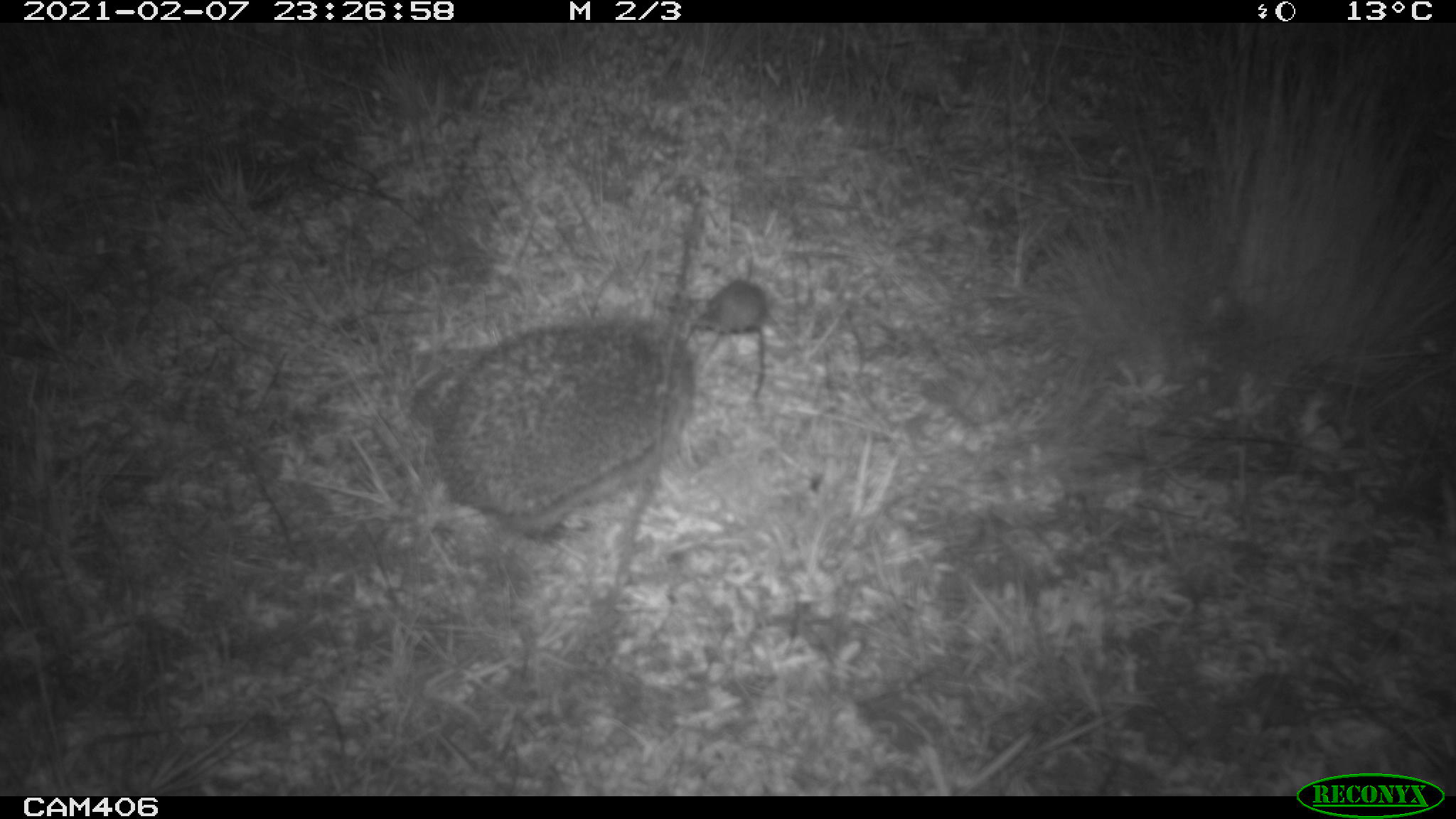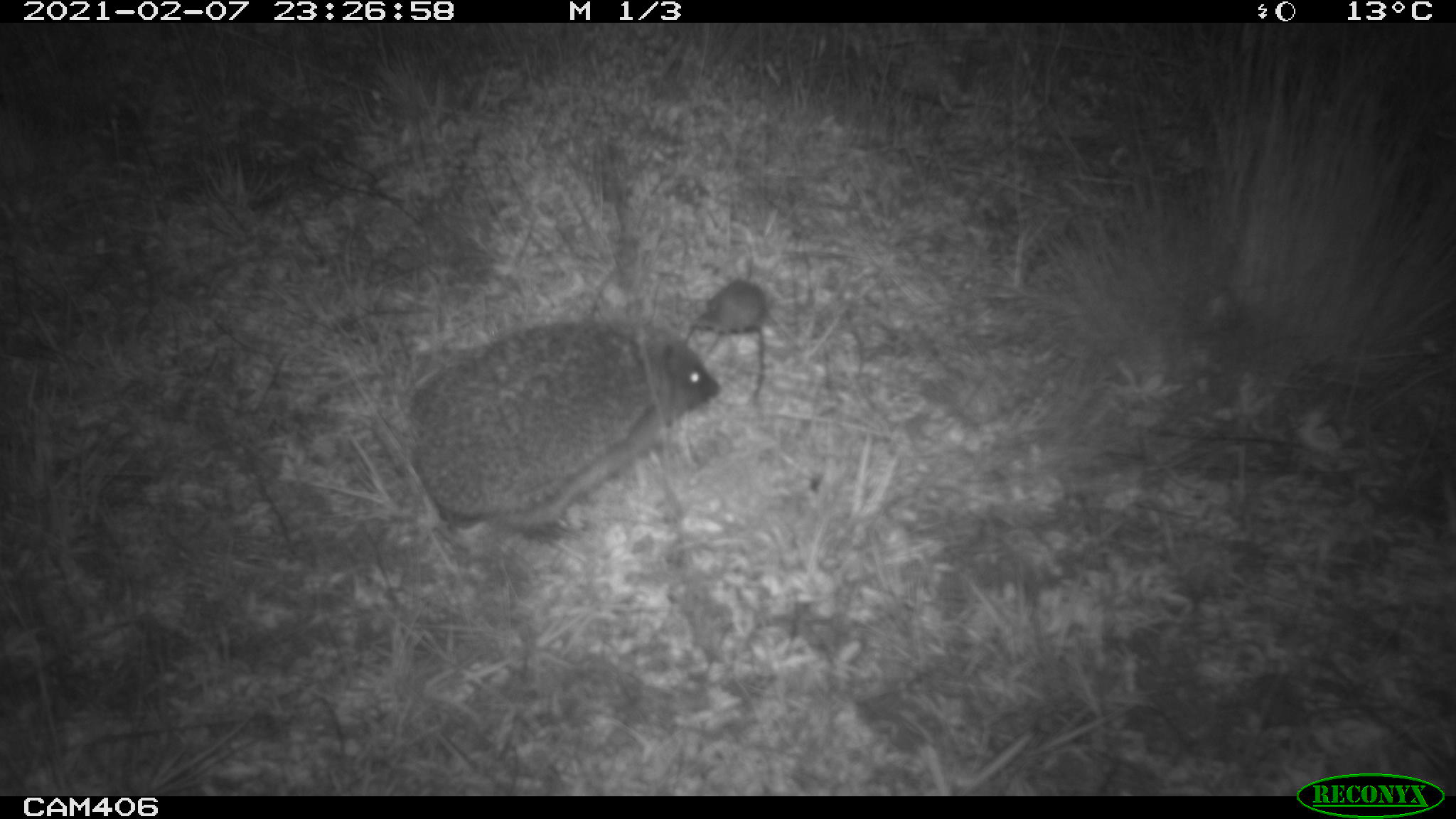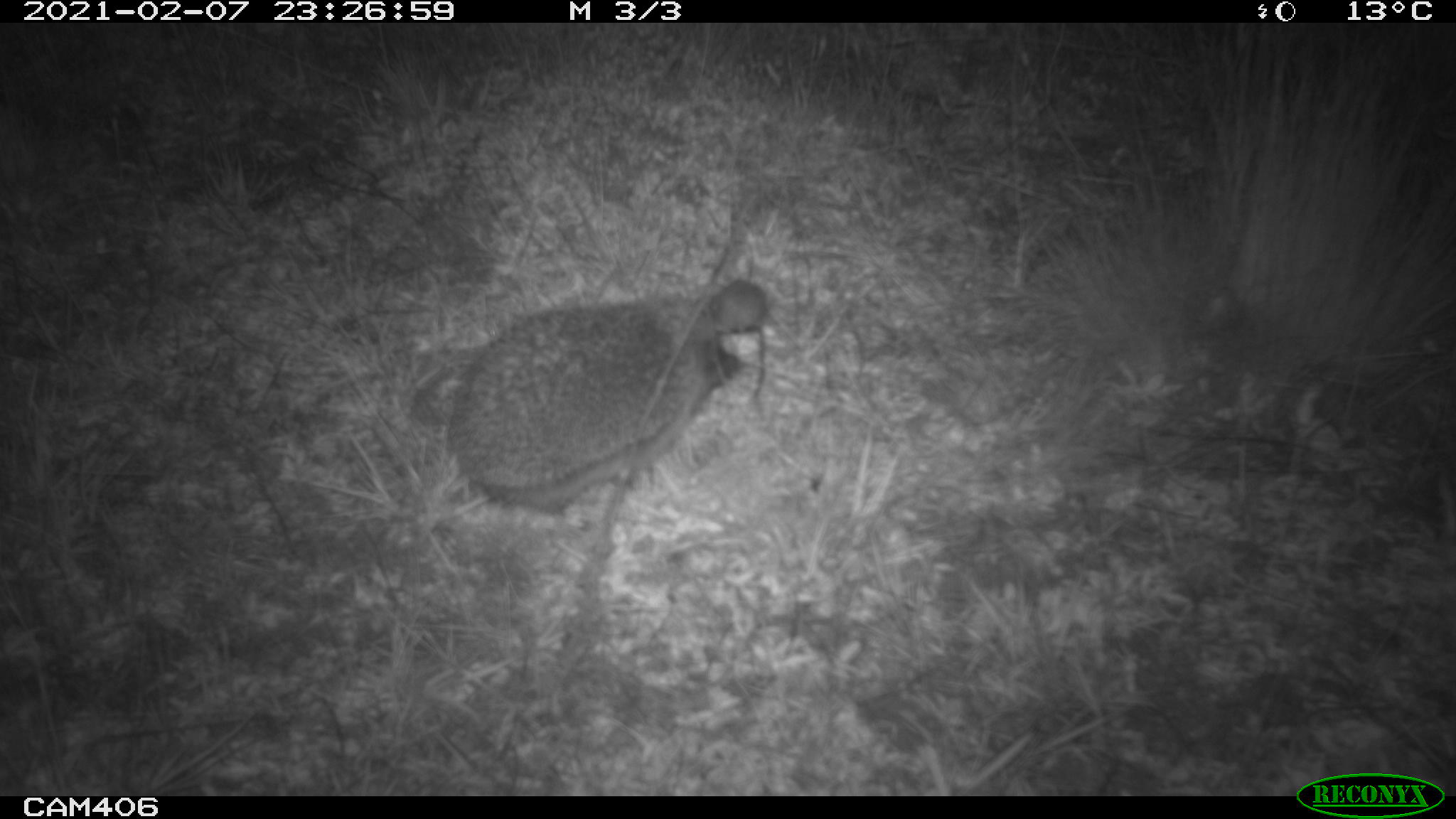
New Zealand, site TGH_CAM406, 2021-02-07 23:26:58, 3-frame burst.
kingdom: Animalia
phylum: Chordata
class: Mammalia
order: Eulipotyphla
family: Erinaceidae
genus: Erinaceus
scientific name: Erinaceus europaeus europaeus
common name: european hedgehog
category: hedgehog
Hedgehog (european hedgehog) (Erinaceus europaeus europaeus).